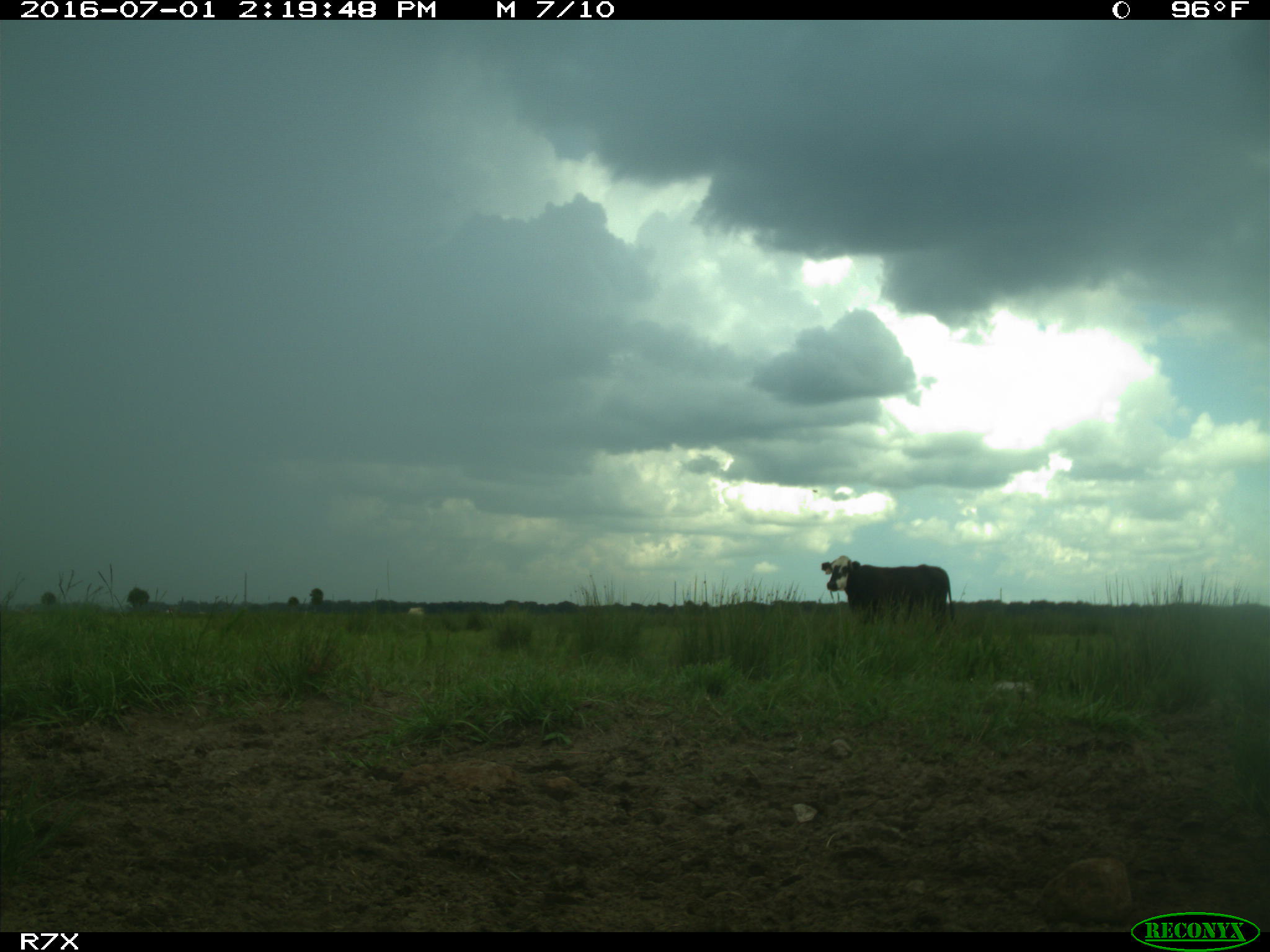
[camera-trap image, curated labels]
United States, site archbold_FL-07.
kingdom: Animalia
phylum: Chordata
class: Mammalia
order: Artiodactyla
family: Bovidae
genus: Bos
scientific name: Bos taurus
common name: domestic cow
Bos taurus (domestic cow).